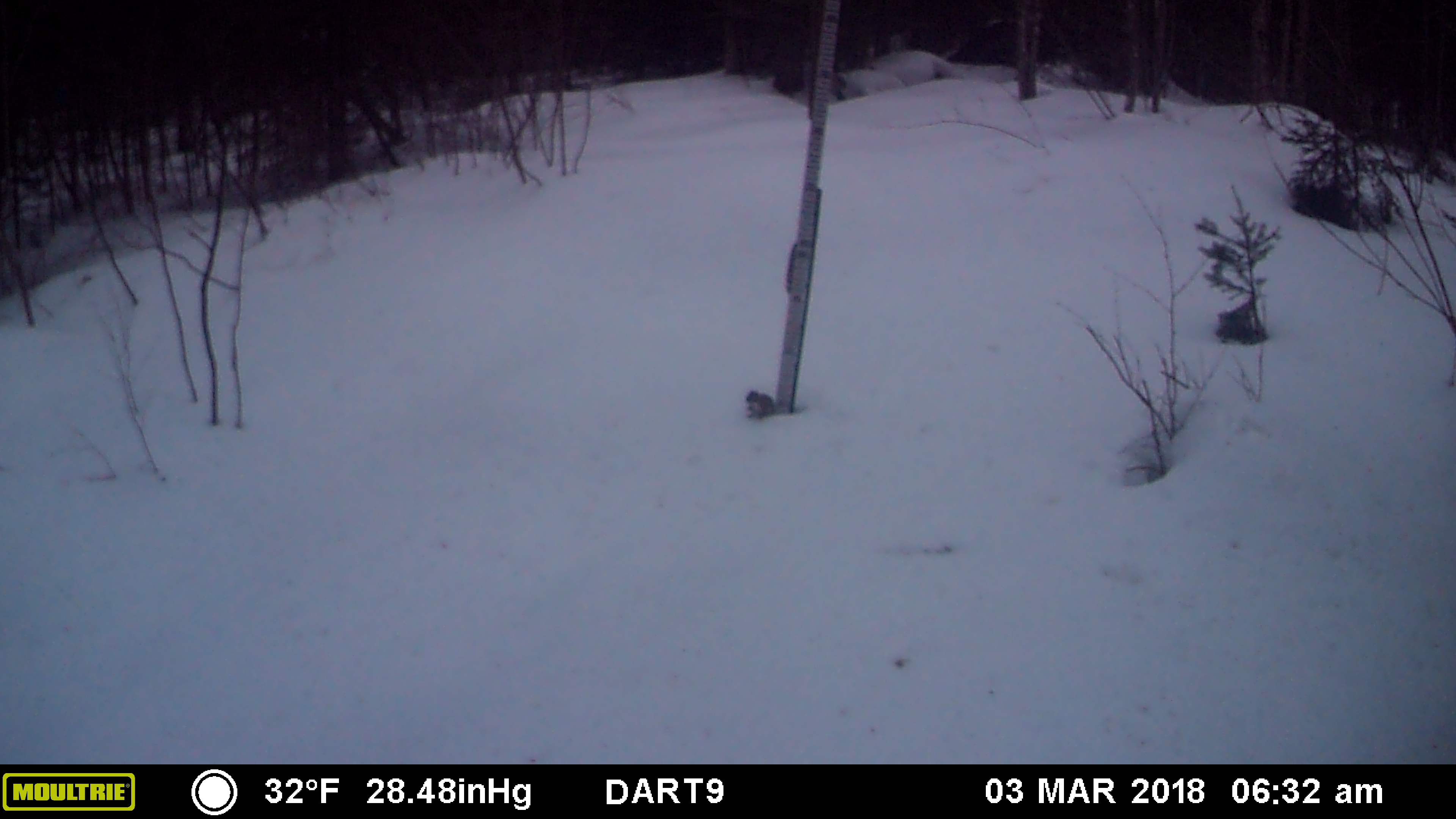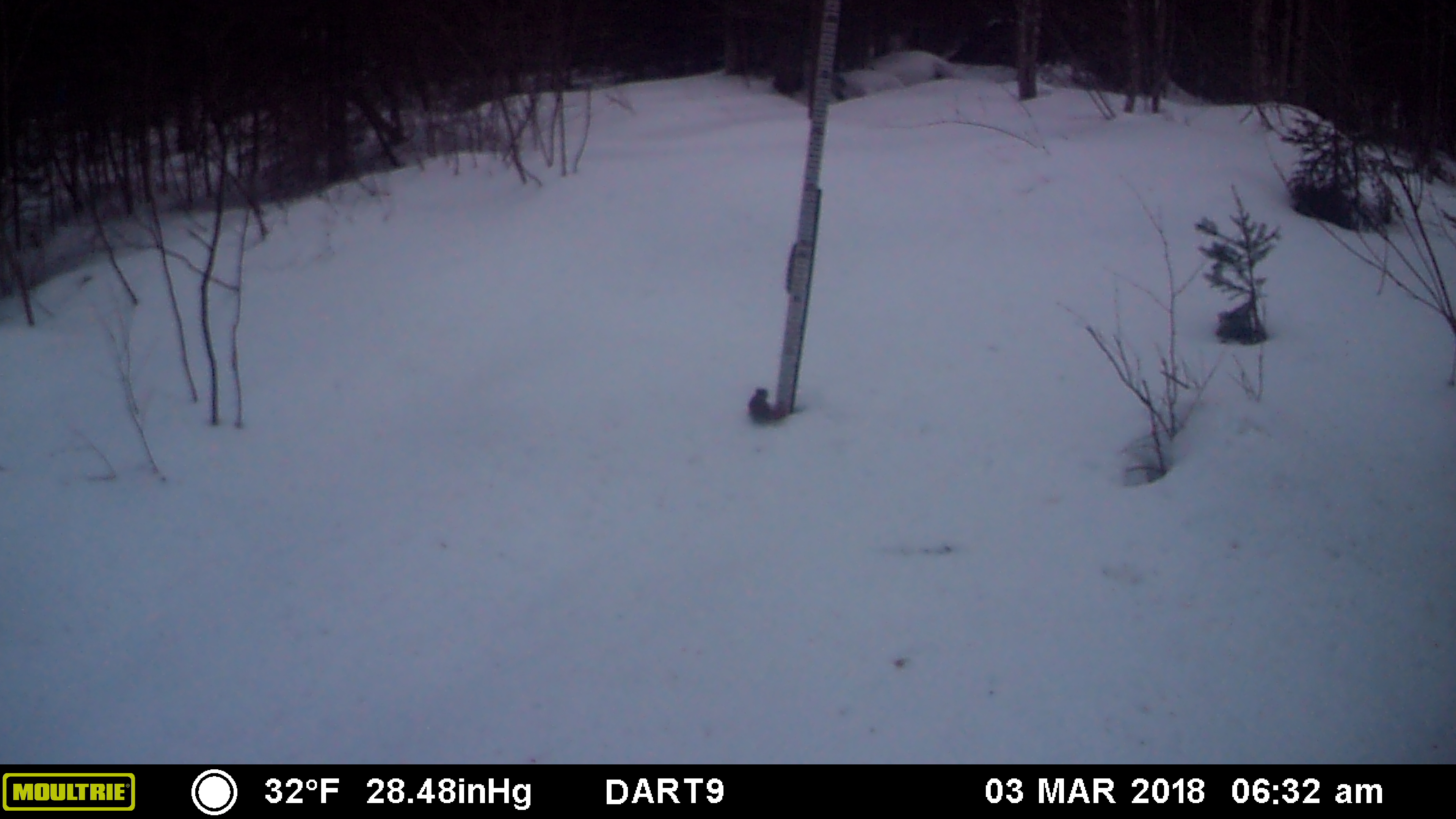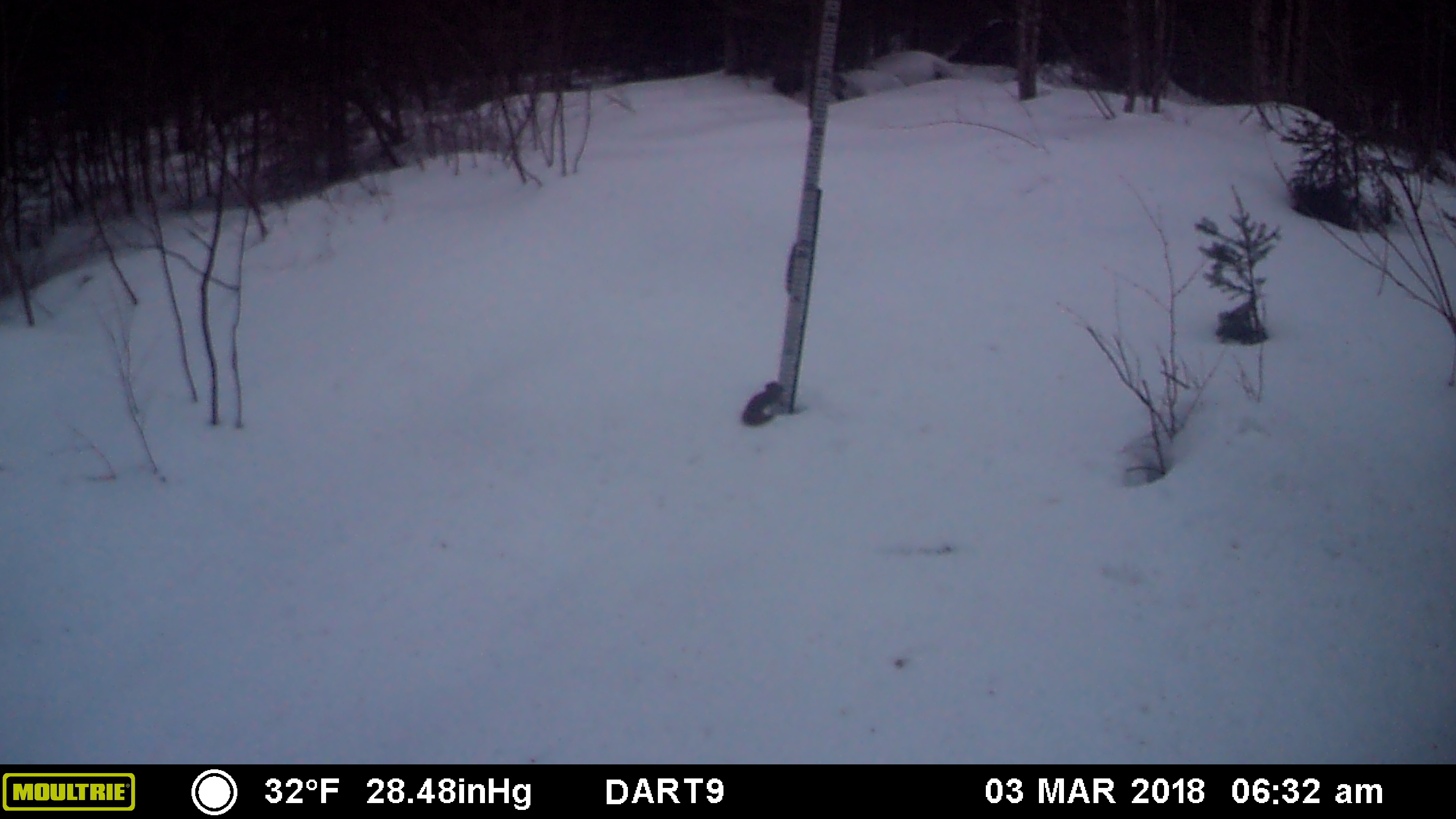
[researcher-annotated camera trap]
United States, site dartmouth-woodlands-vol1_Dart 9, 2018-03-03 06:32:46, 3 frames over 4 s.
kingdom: Animalia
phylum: Chordata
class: Mammalia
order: Rodentia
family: Sciuridae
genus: Tamiasciurus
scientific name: Tamiasciurus hudsonicus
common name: red squirrel